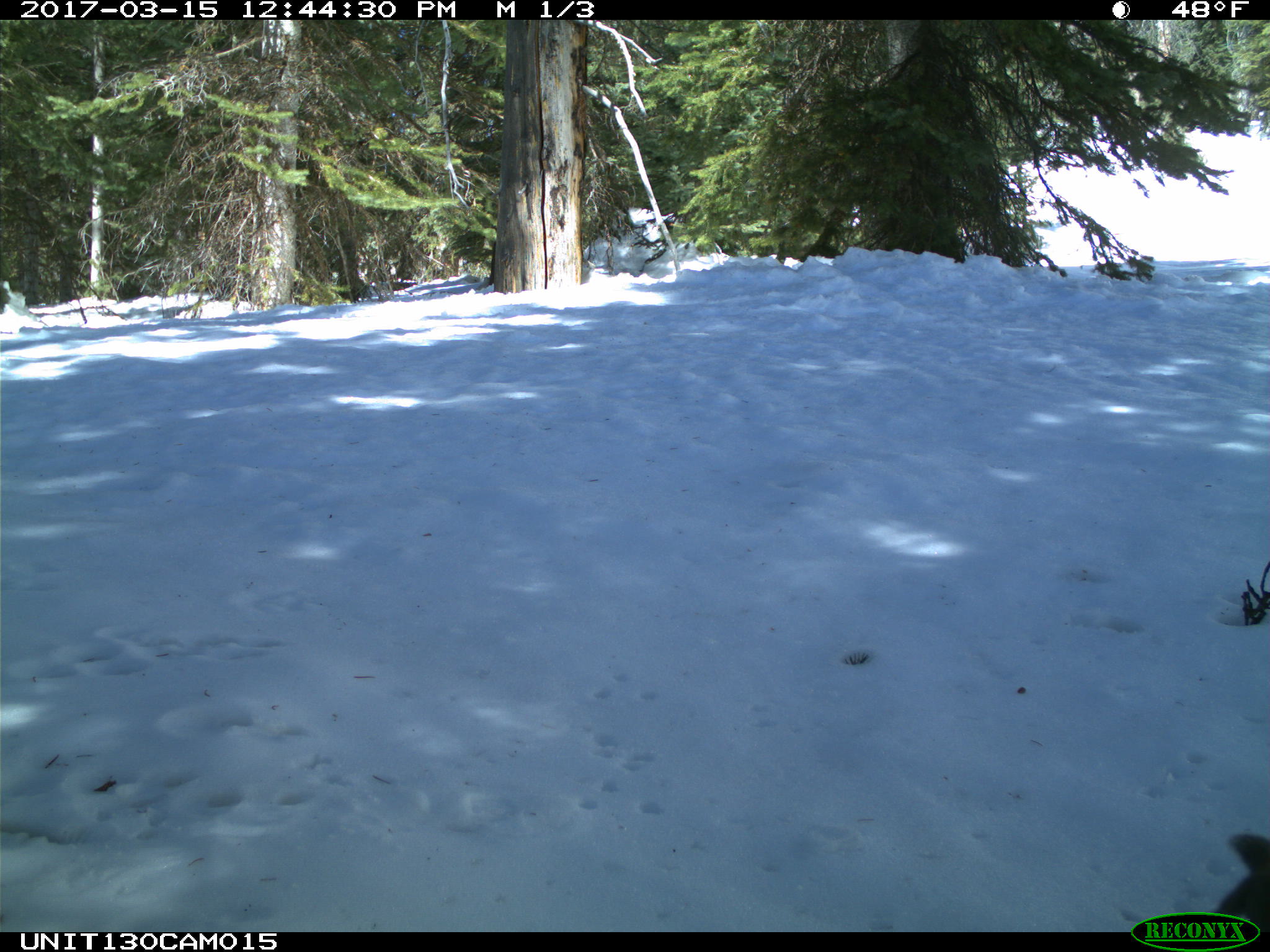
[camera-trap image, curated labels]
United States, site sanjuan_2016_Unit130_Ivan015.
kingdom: Animalia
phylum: Chordata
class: Mammalia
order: Rodentia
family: Sciuridae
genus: Tamiasciurus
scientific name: Tamiasciurus hudsonicus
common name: american red squirrel